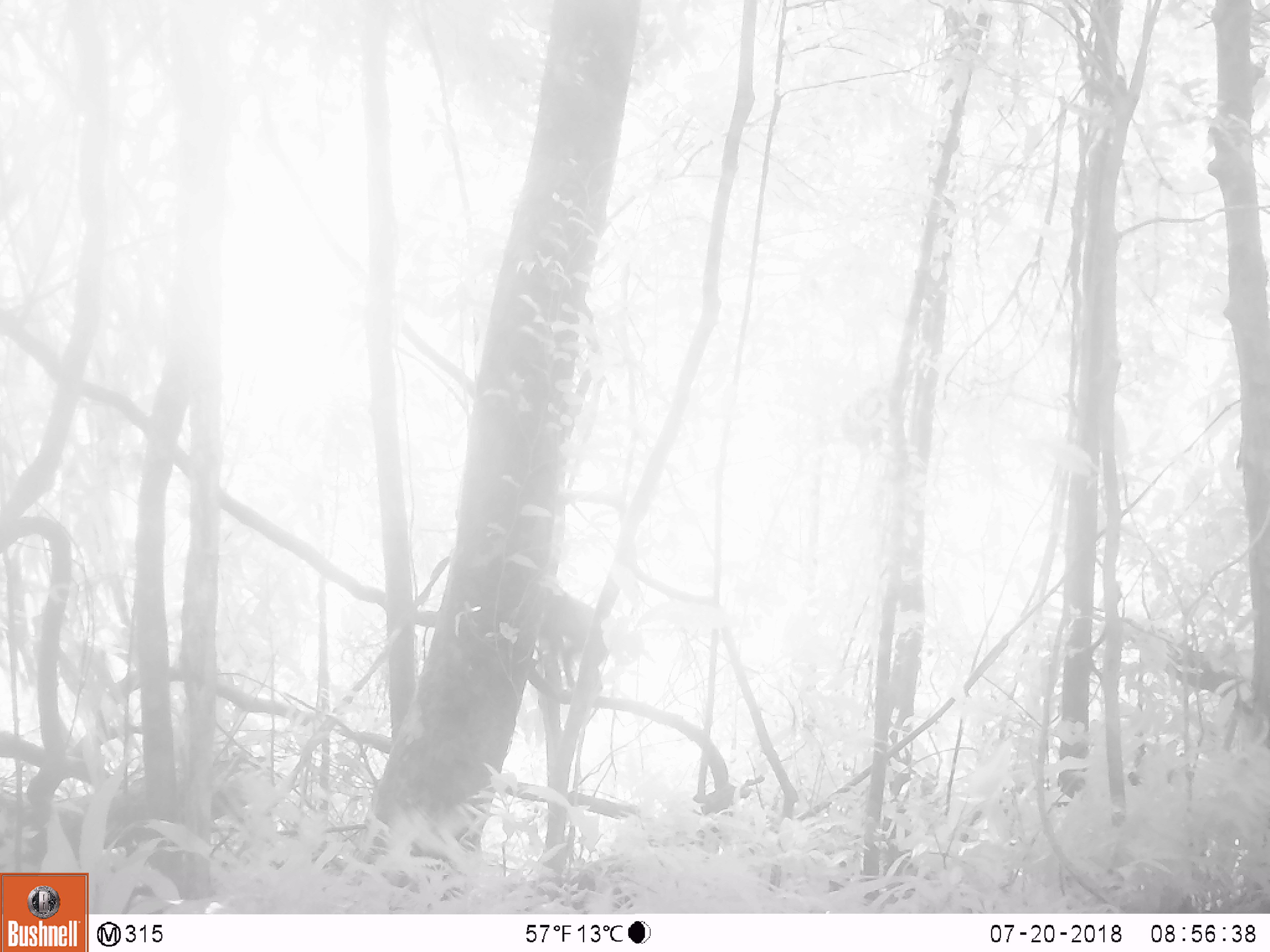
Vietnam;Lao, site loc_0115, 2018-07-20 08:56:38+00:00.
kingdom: Animalia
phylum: Chordata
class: Mammalia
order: Primates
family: Cercopithecidae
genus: Macaca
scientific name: Macaca arctoides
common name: stump-tailed macaque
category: stump tailed macaque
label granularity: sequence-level